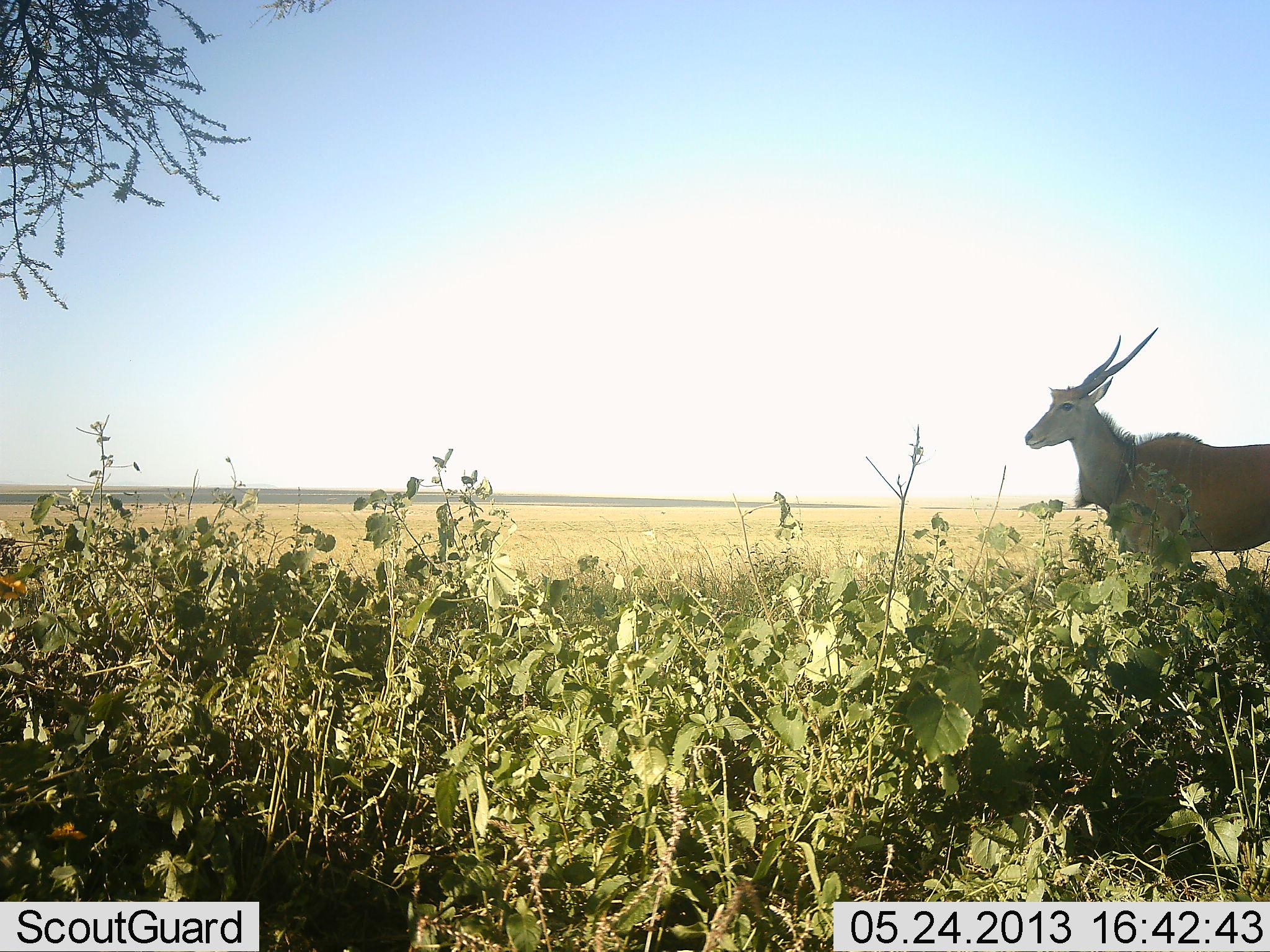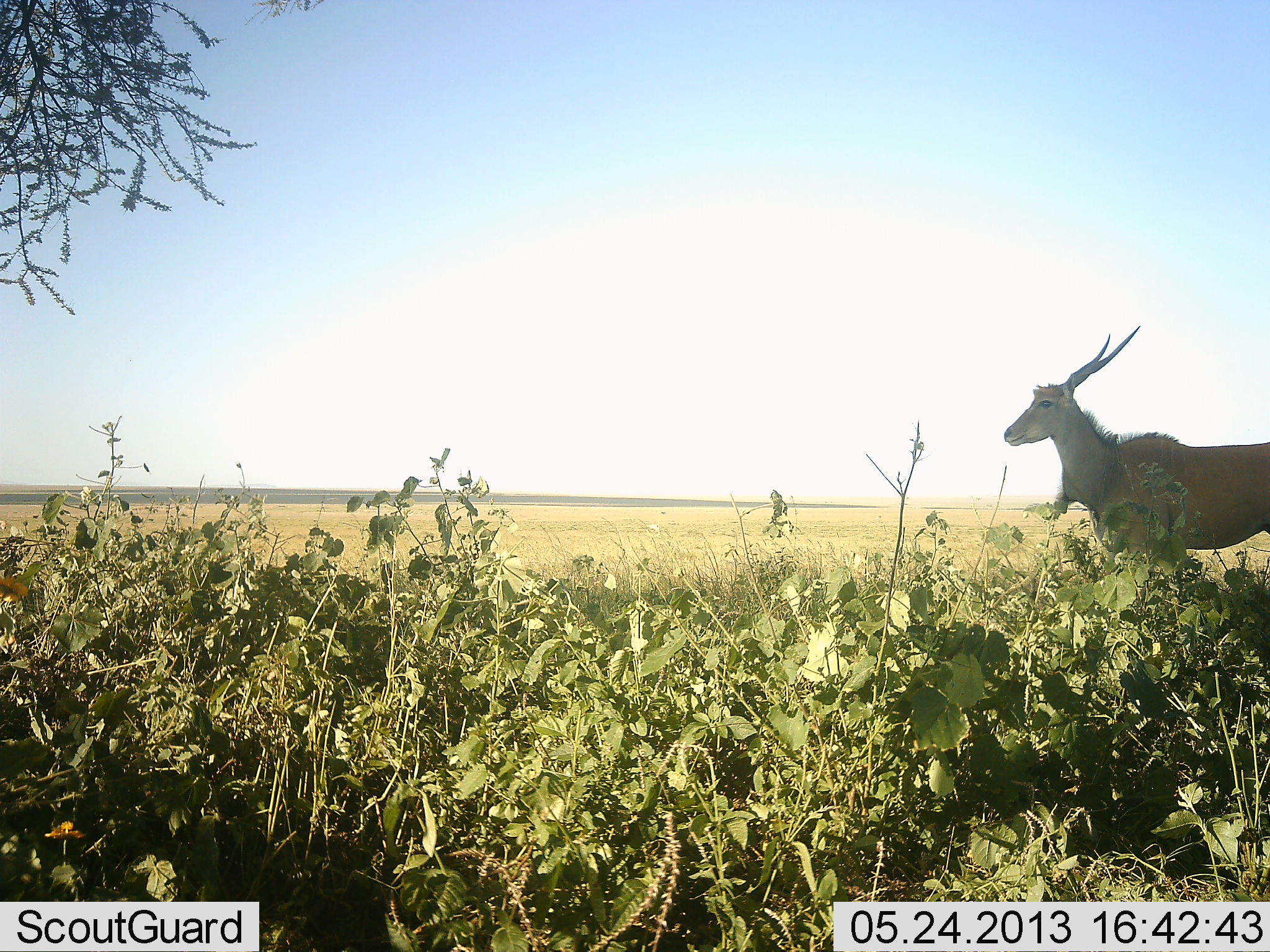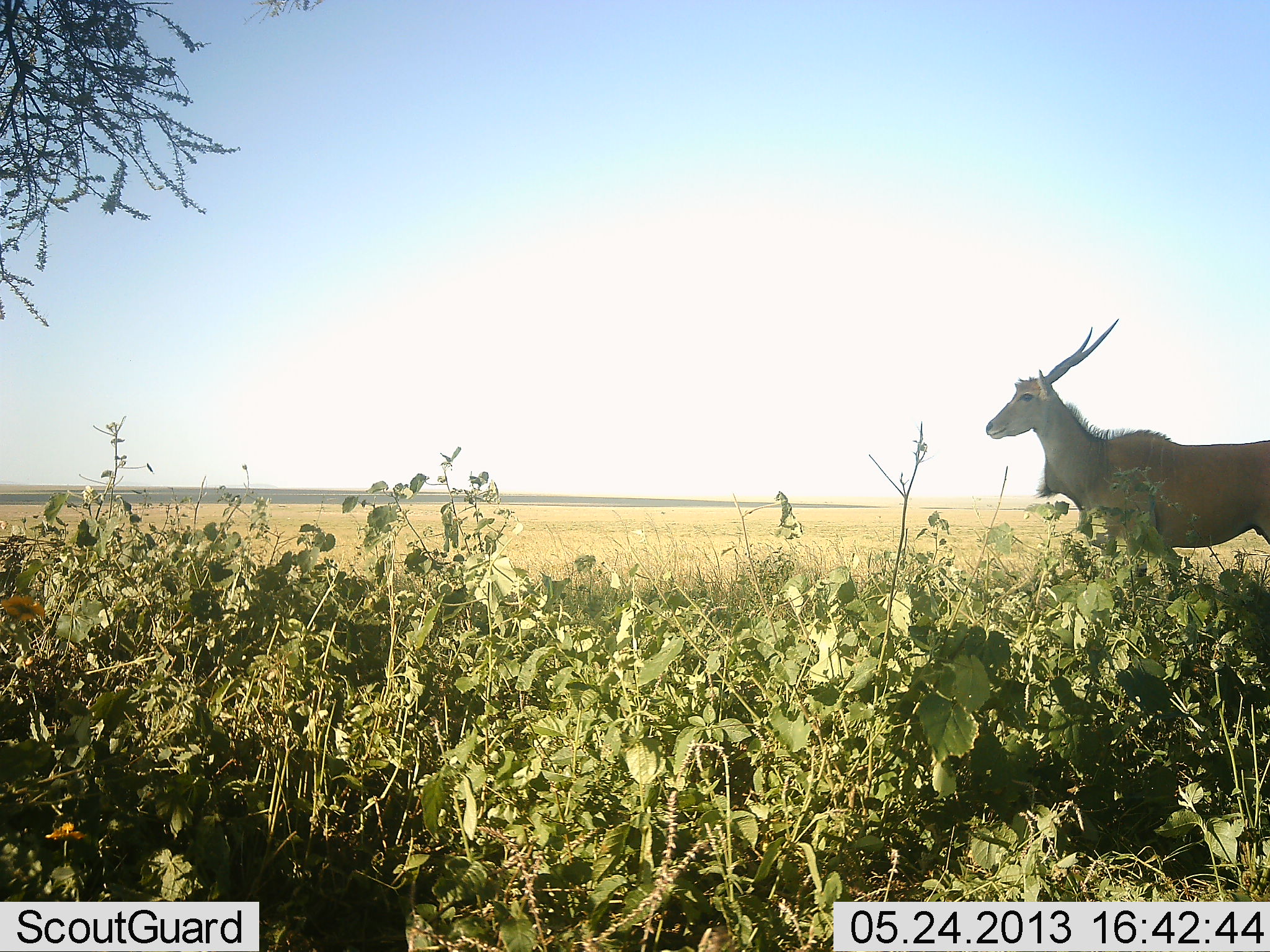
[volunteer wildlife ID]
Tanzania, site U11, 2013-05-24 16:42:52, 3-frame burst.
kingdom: Animalia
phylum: Chordata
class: Mammalia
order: Artiodactyla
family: Bovidae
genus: Tragelaphus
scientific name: Tragelaphus oryx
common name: eland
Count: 1.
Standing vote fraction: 60%.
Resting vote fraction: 0%.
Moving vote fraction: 40%.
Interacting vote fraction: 0%.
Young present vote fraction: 0%.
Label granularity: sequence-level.